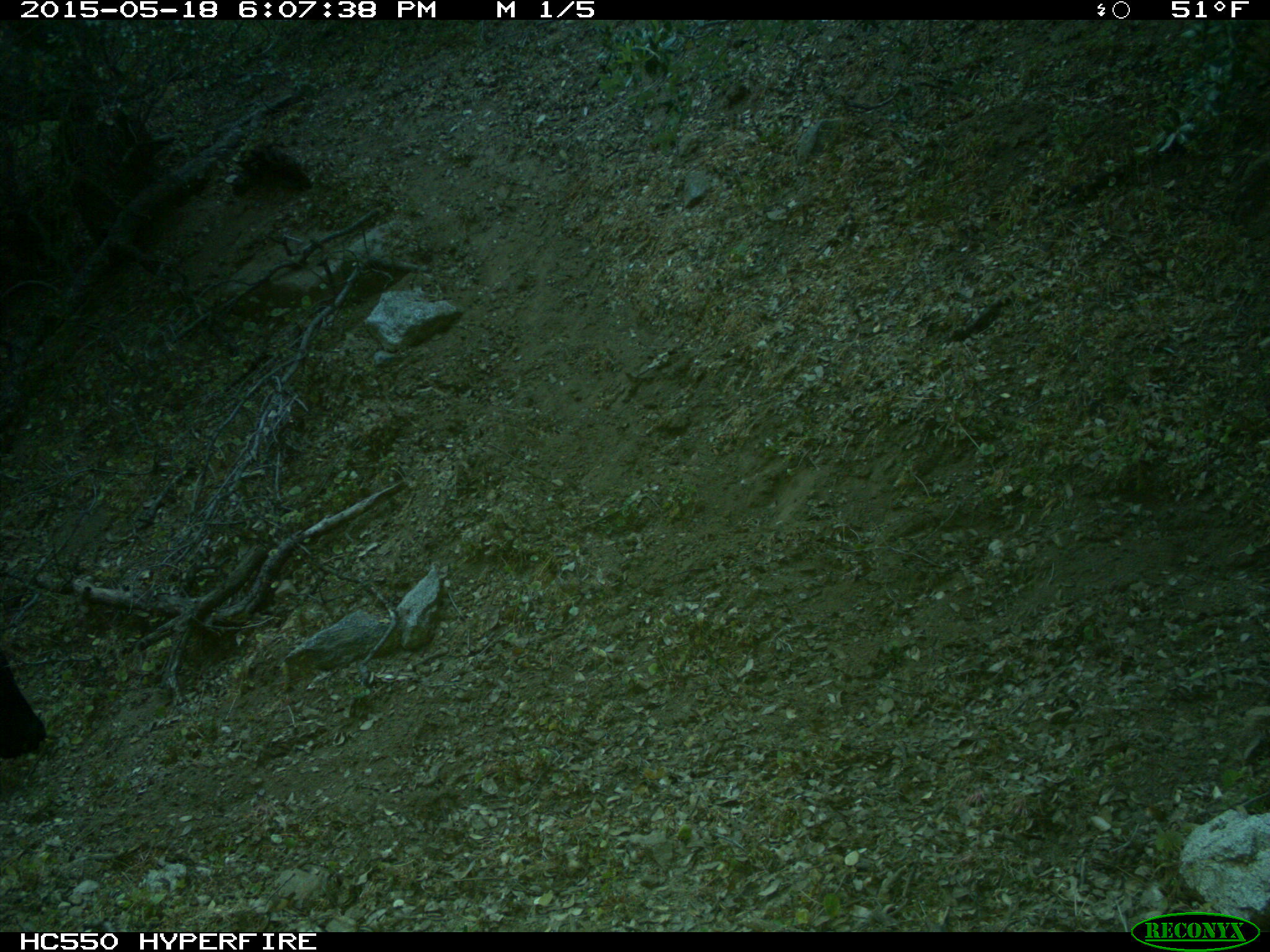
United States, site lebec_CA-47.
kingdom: Animalia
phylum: Chordata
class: Mammalia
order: Artiodactyla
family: Bovidae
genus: Bos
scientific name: Bos taurus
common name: domestic cow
Bos taurus (domestic cow).